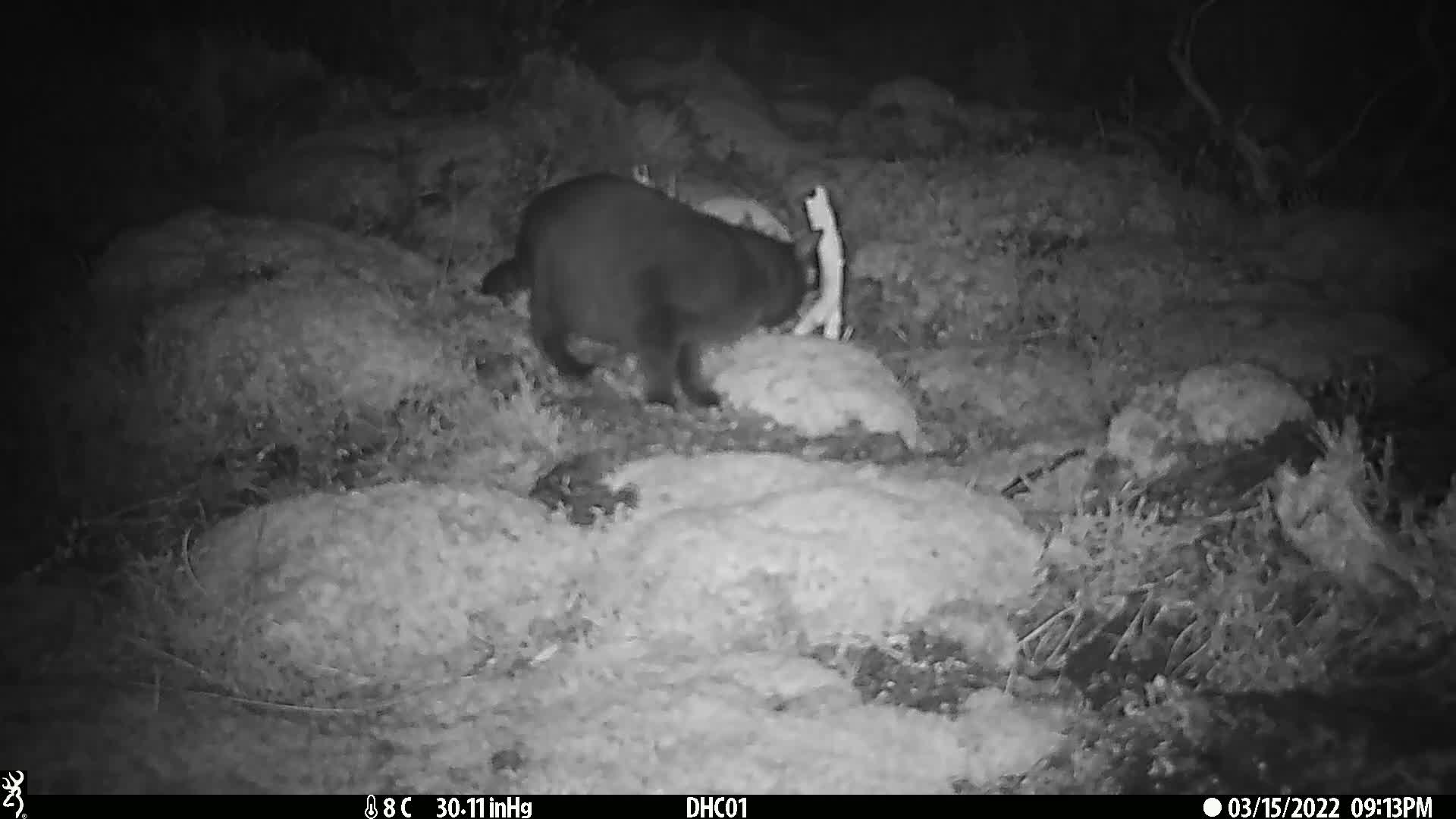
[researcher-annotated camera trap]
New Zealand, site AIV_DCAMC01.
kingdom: Animalia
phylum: Chordata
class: Mammalia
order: Carnivora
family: Felidae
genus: Felis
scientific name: Felis catus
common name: domestic cat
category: cat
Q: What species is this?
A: Cat (domestic cat) (Felis catus).